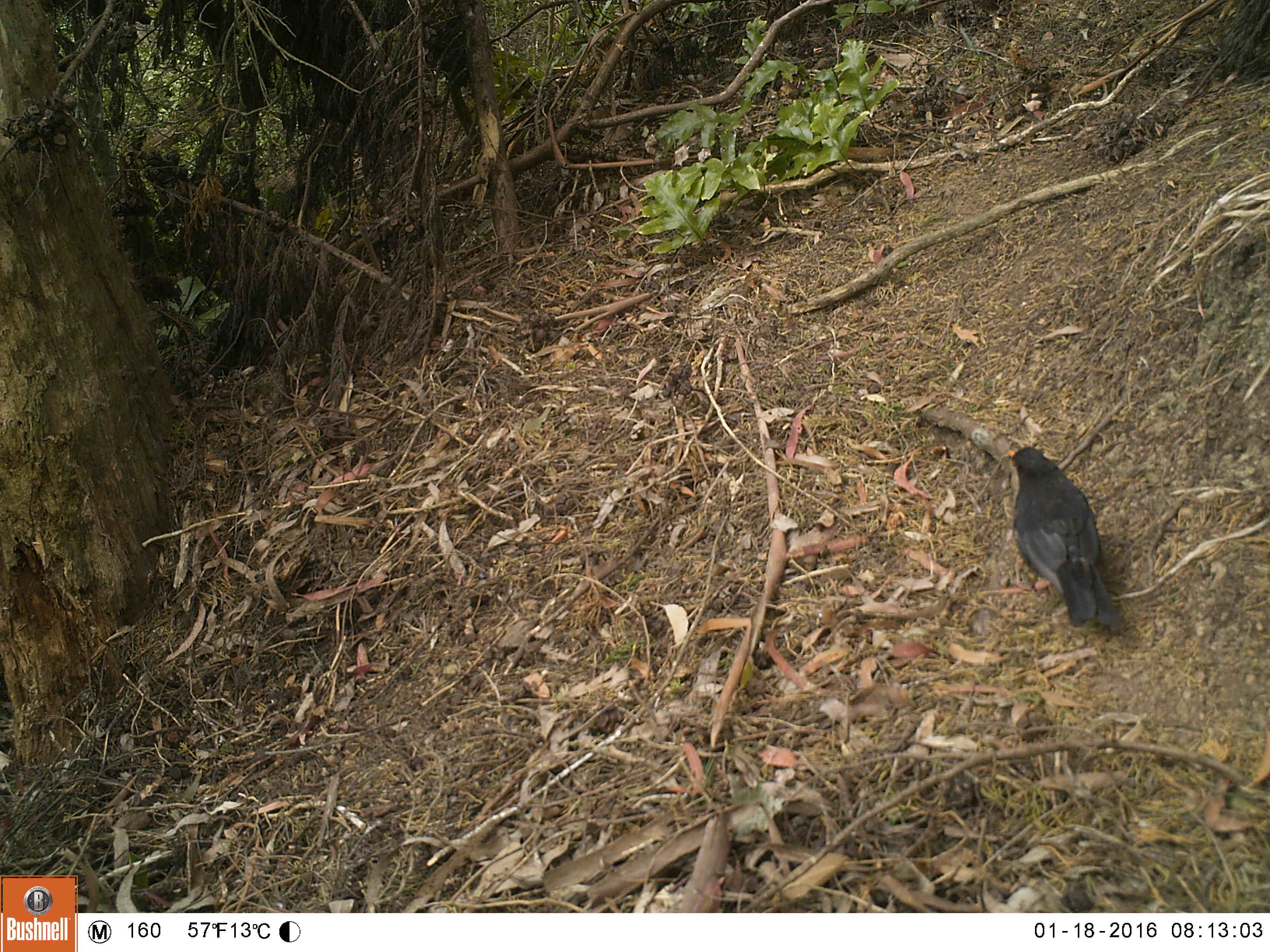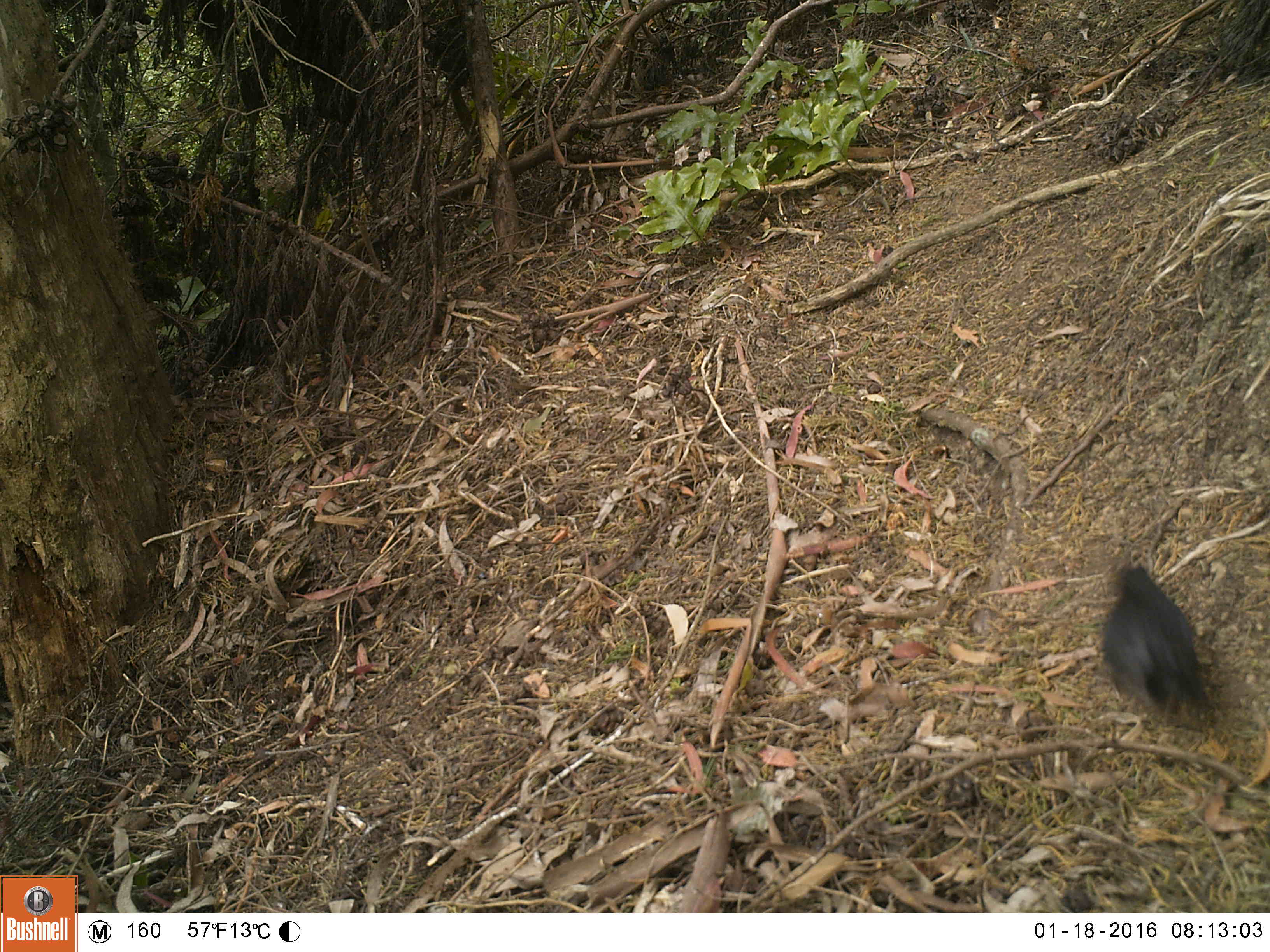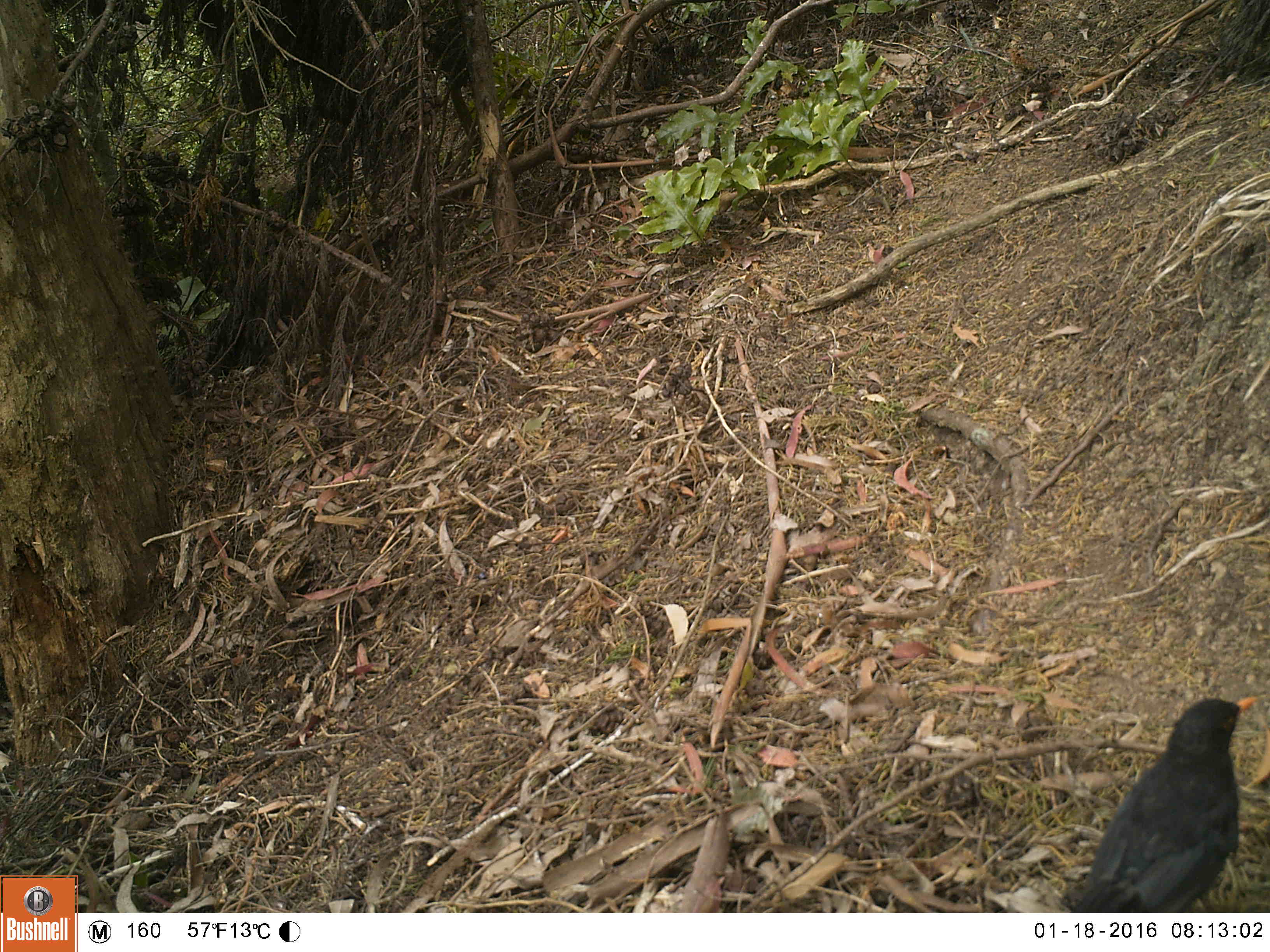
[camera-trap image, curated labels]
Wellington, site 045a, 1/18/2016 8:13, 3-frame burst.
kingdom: Animalia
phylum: Chordata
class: Aves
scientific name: Aves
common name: bird